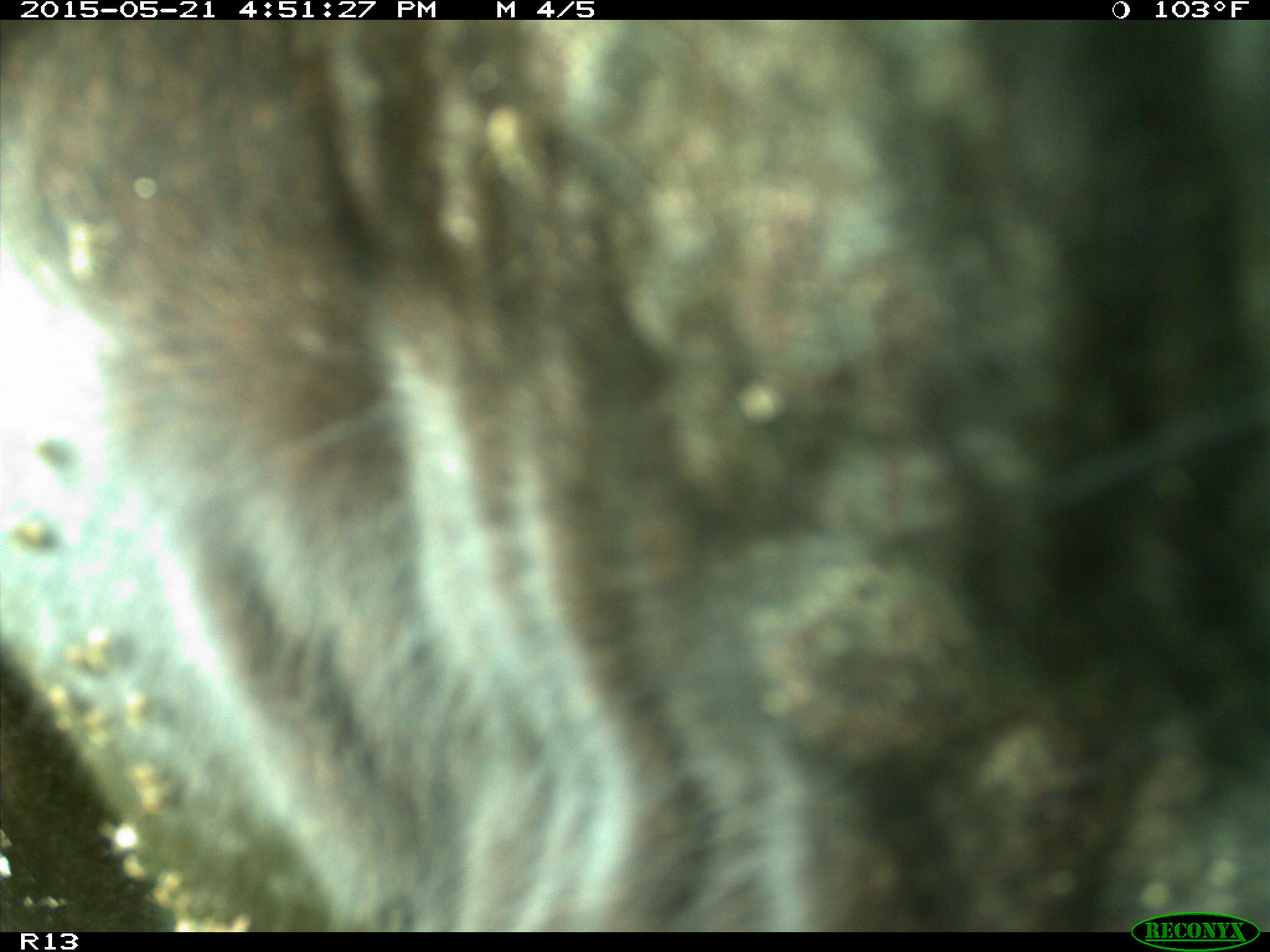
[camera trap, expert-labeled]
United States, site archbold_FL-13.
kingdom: Animalia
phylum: Chordata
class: Mammalia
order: Artiodactyla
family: Bovidae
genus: Bos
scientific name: Bos taurus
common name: domestic cow